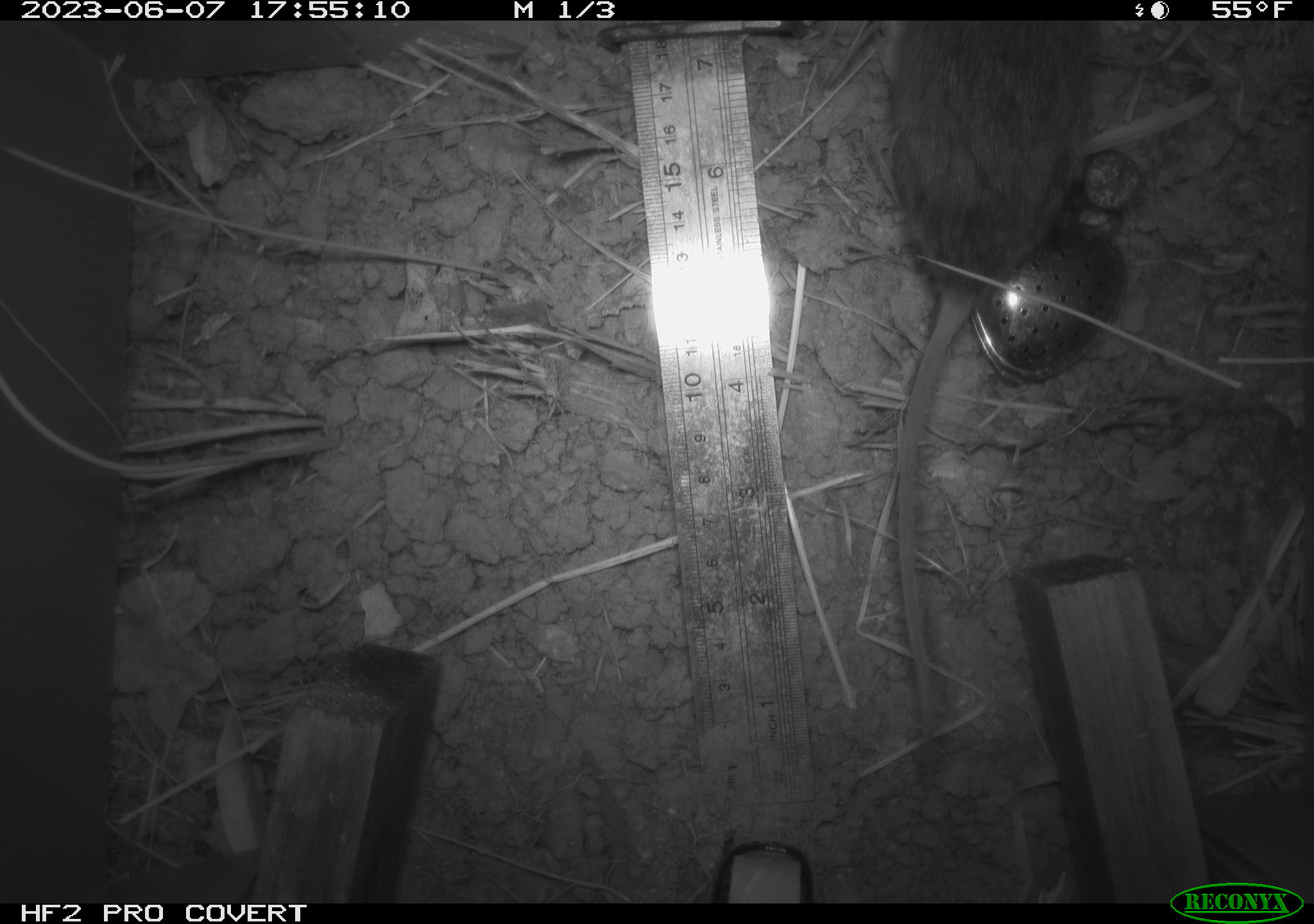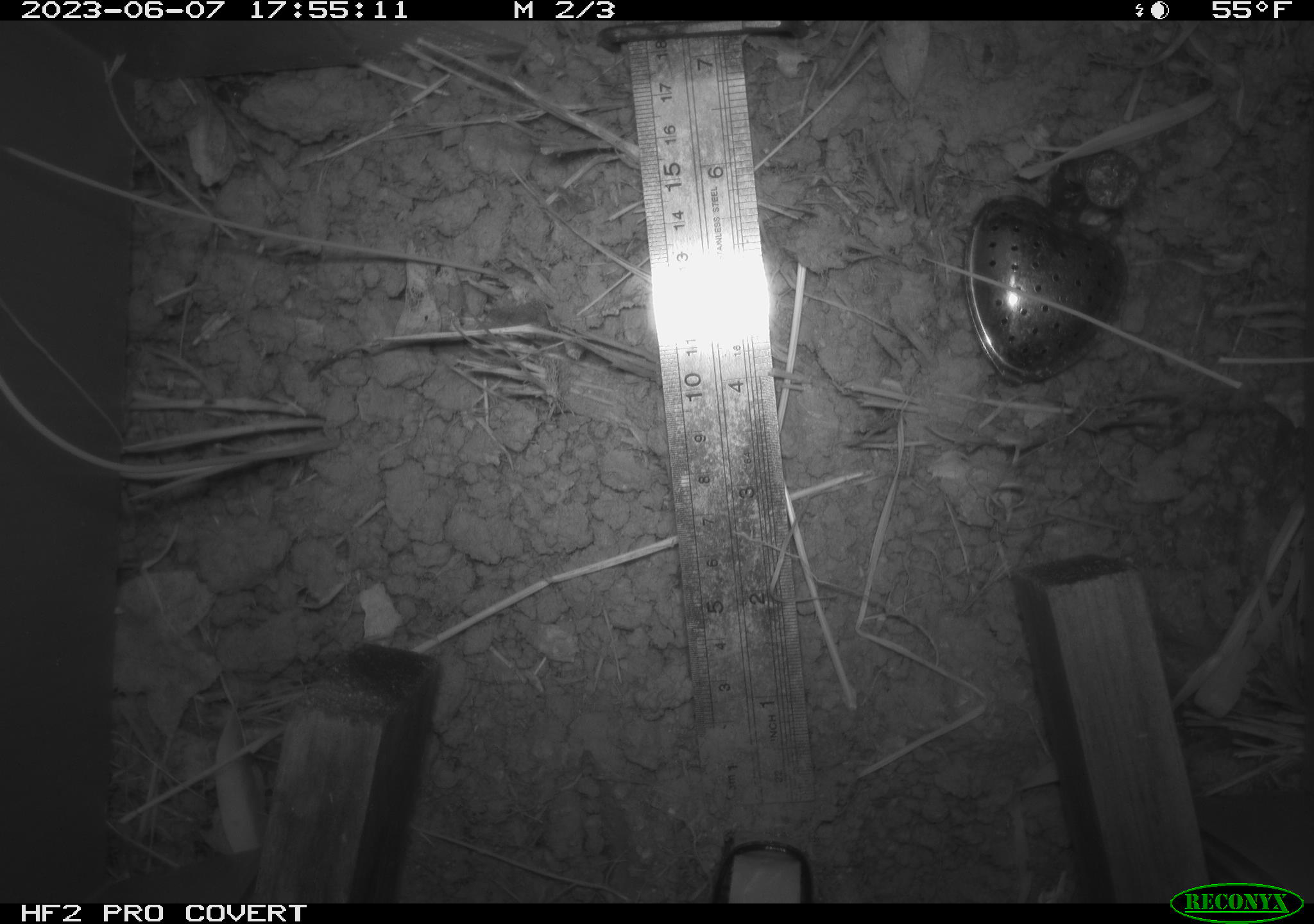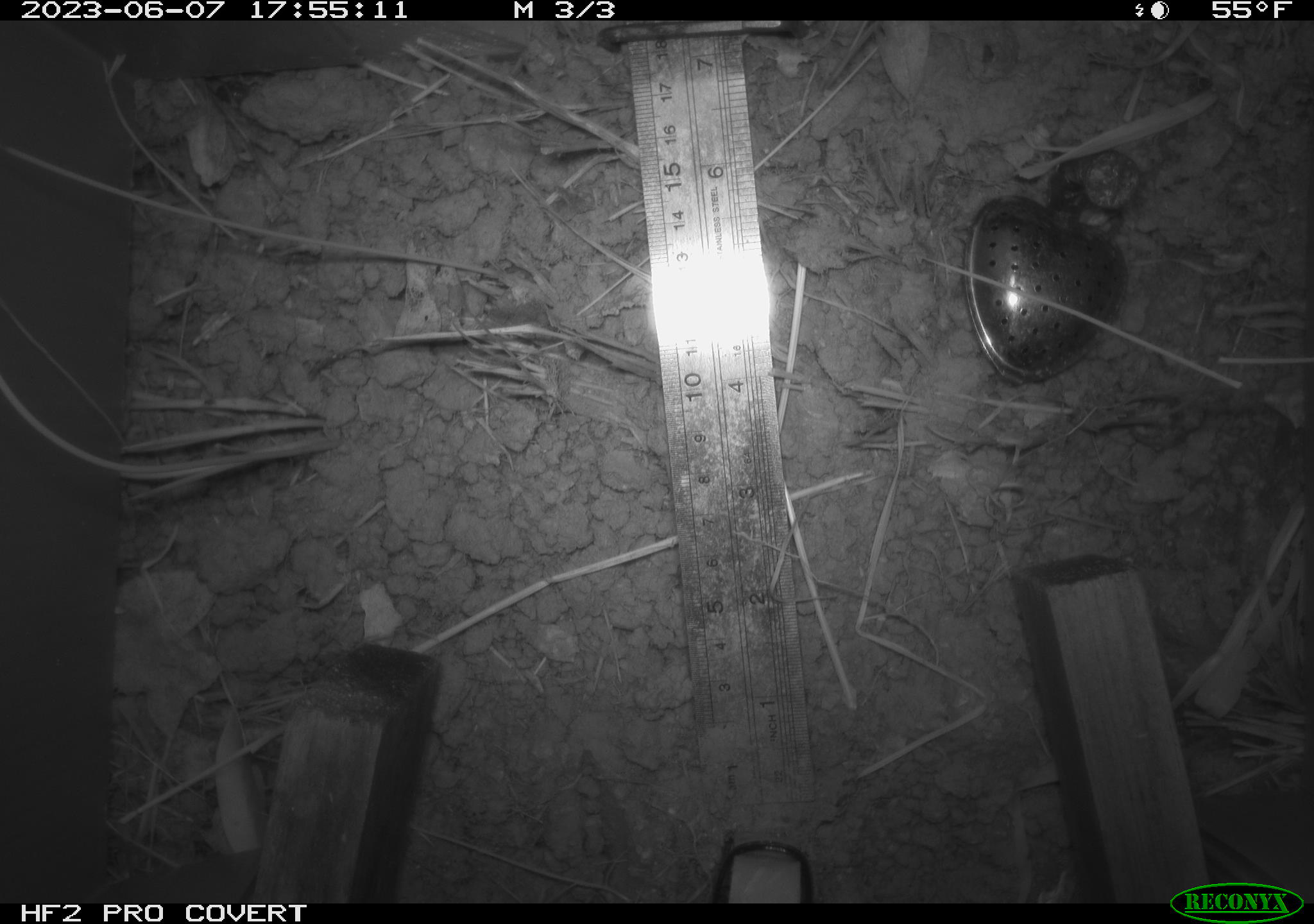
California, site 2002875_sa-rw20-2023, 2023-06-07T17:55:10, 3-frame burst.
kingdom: Animalia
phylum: Chordata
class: Mammalia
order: Rodentia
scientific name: Rodentia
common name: rodent